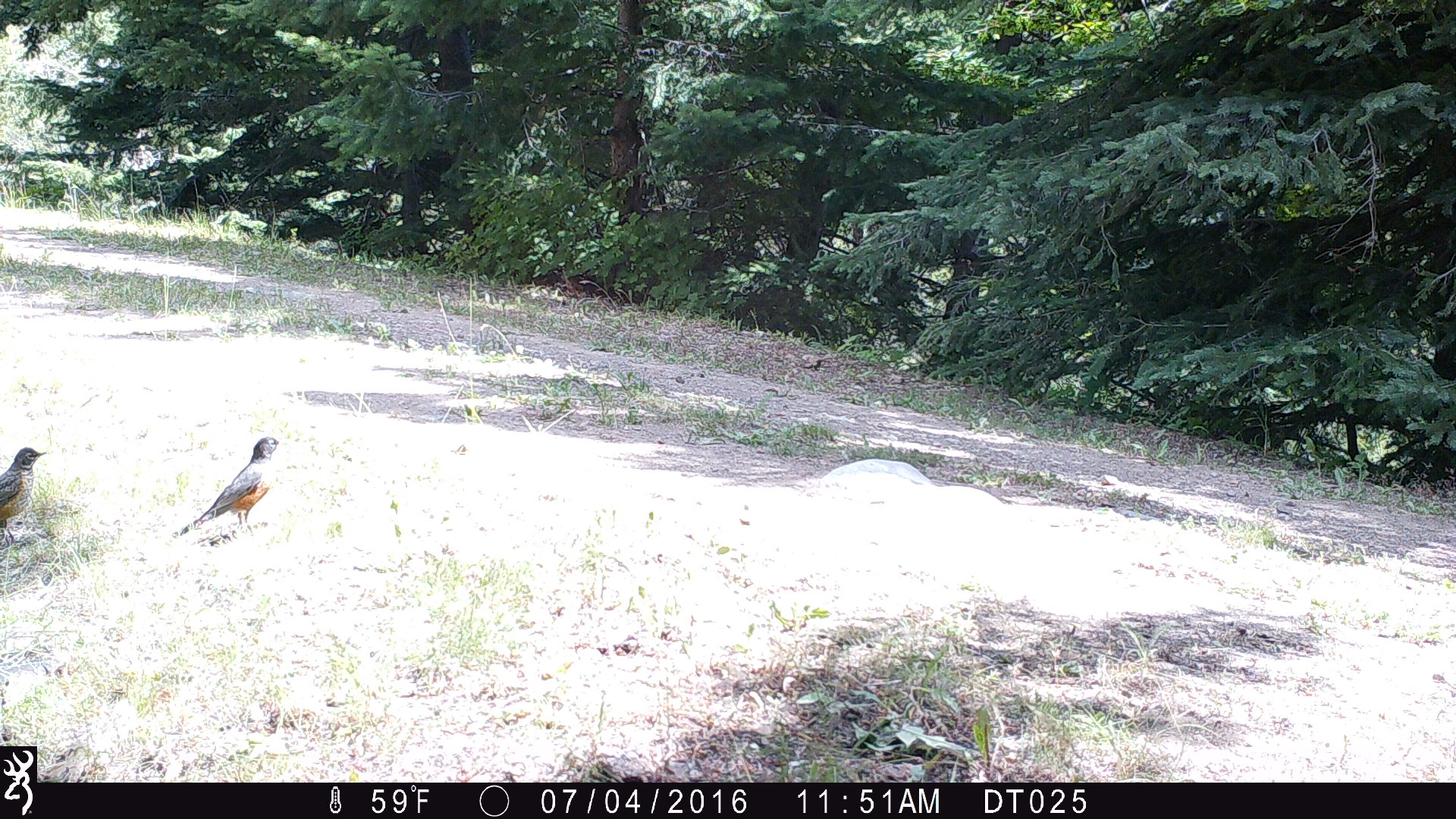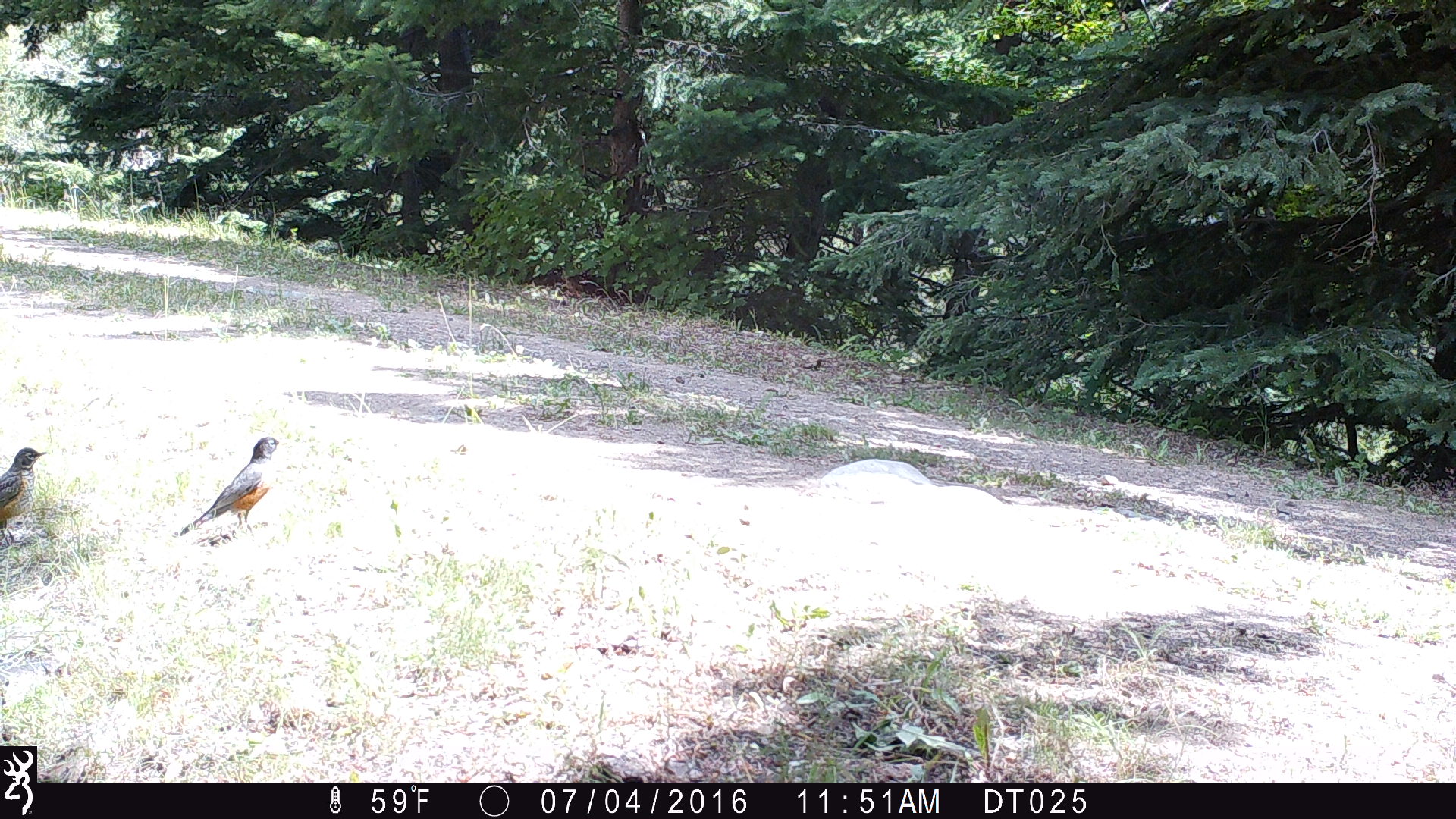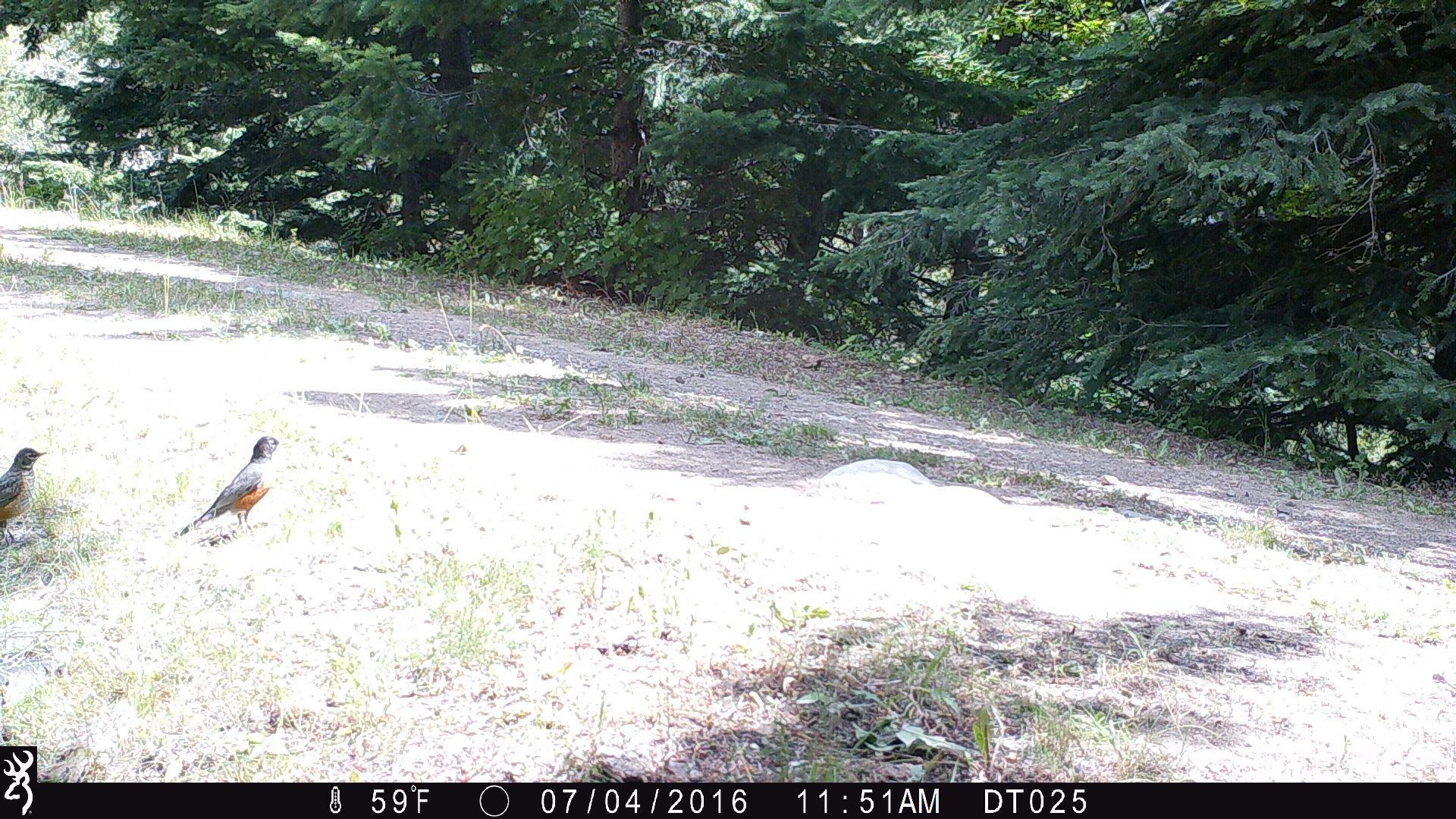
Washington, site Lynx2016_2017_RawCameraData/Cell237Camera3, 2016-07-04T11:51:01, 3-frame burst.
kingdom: Animalia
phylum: Chordata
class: Aves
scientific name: Aves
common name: birds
Aves (birds). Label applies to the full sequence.